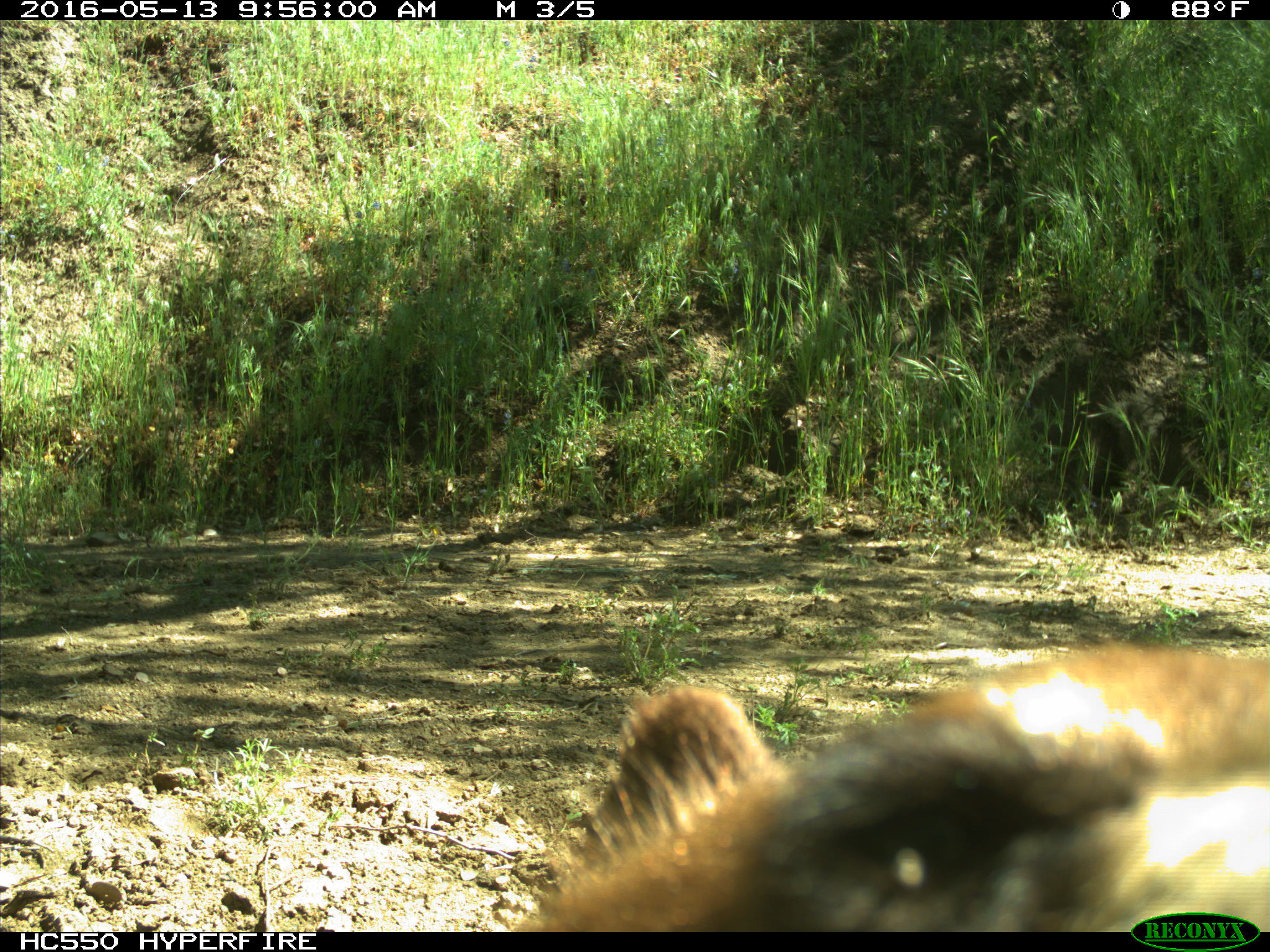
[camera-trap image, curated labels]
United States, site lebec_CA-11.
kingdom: Animalia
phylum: Chordata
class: Mammalia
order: Carnivora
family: Ursidae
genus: Ursus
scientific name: Ursus americanus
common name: american black bear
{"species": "Ursus americanus (american black bear)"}